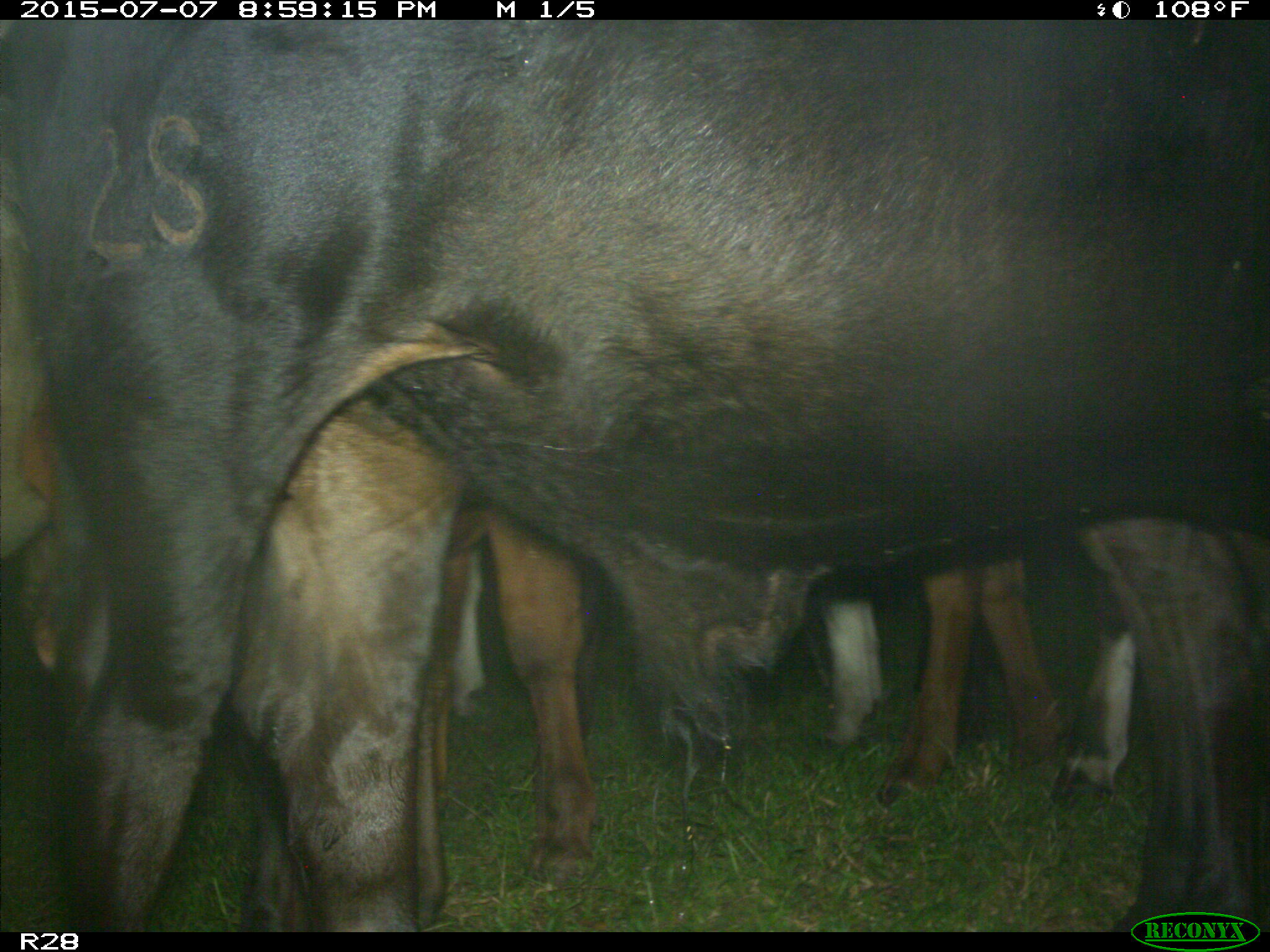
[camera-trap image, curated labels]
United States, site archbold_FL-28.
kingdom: Animalia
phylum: Chordata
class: Mammalia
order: Artiodactyla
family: Bovidae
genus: Bos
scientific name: Bos taurus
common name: domestic cow